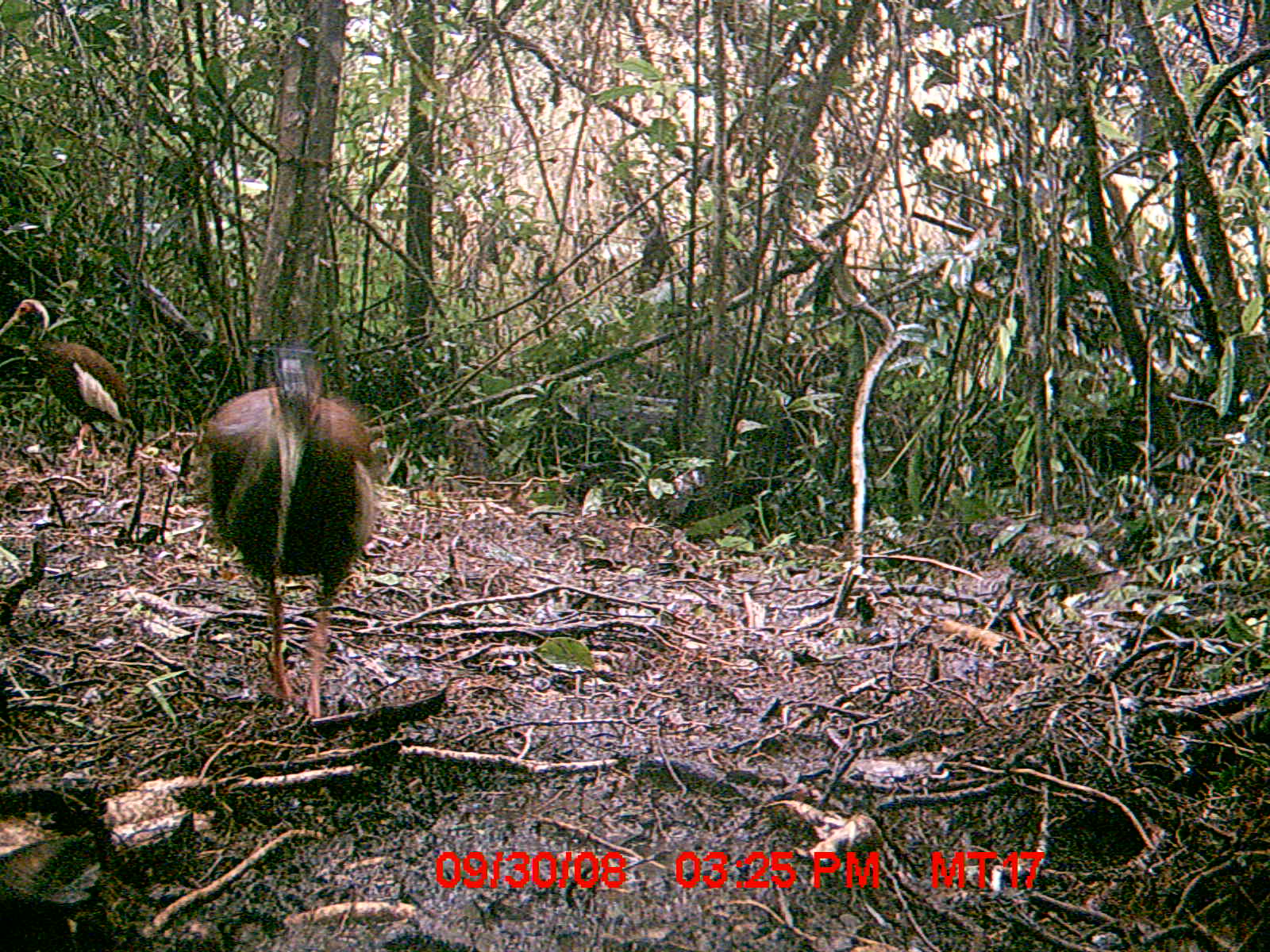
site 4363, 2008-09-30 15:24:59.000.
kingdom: Animalia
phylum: Chordata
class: Aves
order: Pelecaniformes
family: Threskiornithidae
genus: Lophotibis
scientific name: Lophotibis cristata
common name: madagascan ibis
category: lophotibis cristataa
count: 2